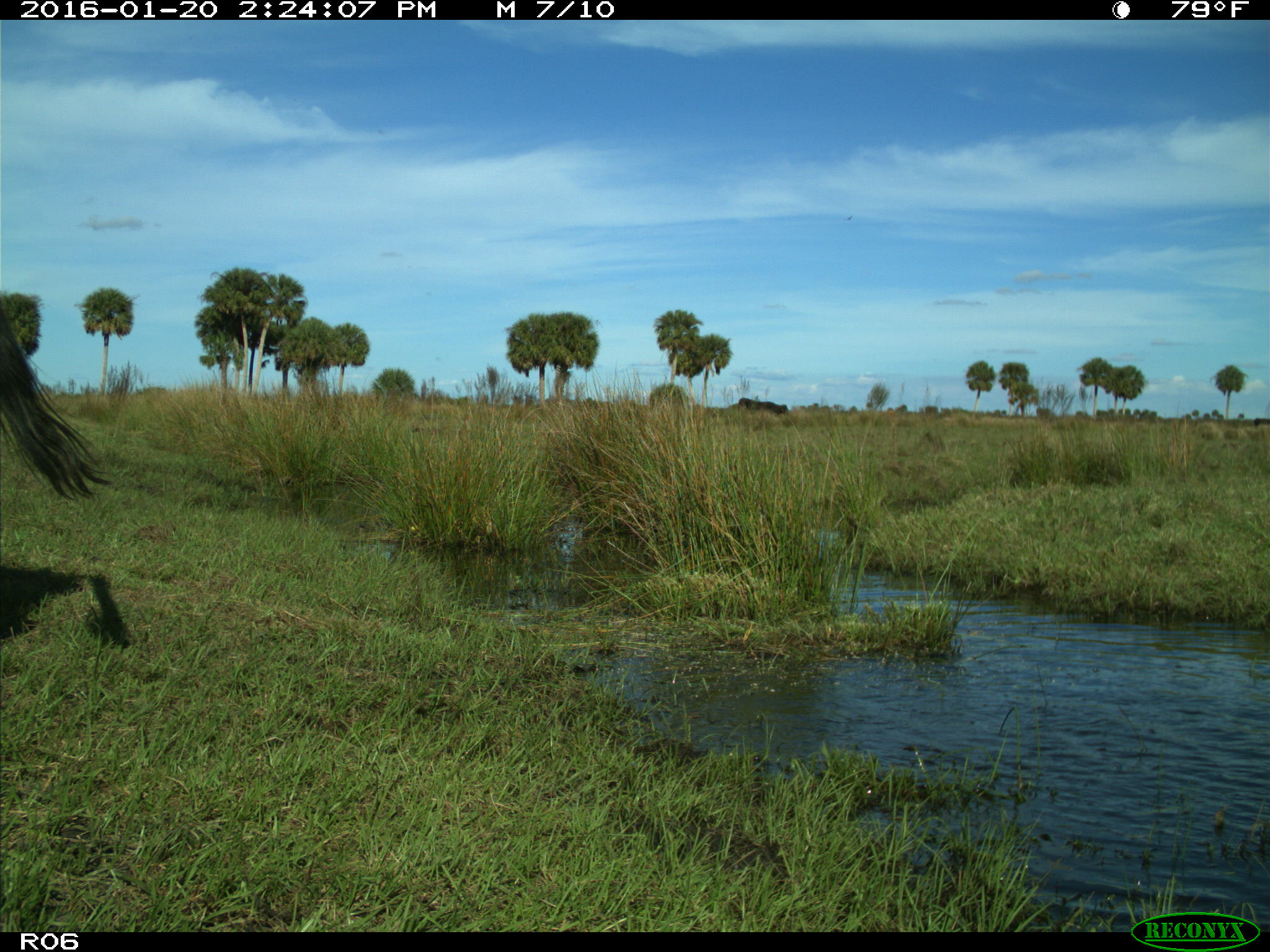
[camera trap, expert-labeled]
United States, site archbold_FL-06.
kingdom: Animalia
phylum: Chordata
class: Mammalia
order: Artiodactyla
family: Bovidae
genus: Bos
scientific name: Bos taurus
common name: domestic cow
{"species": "Bos taurus (domestic cow)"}